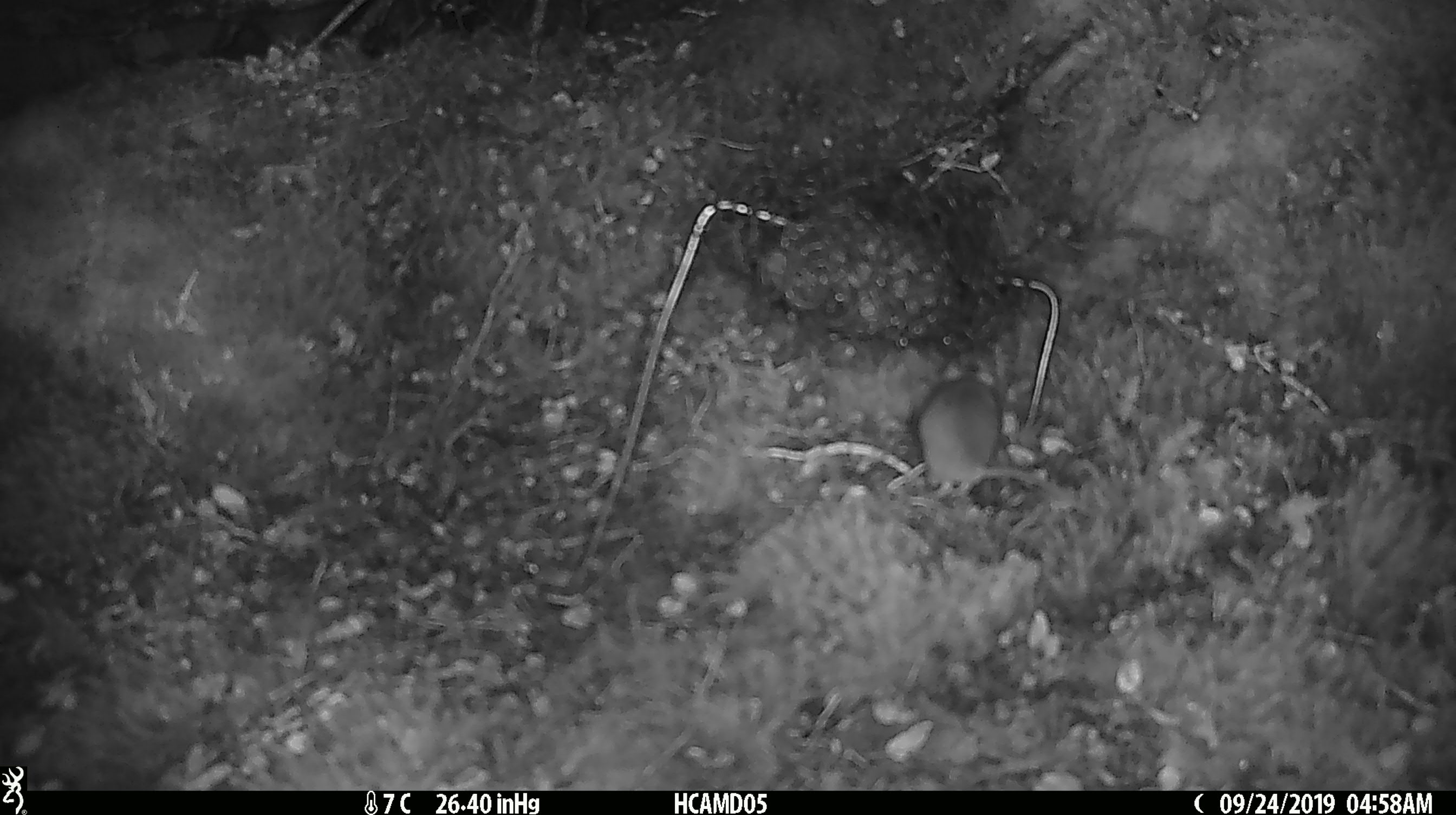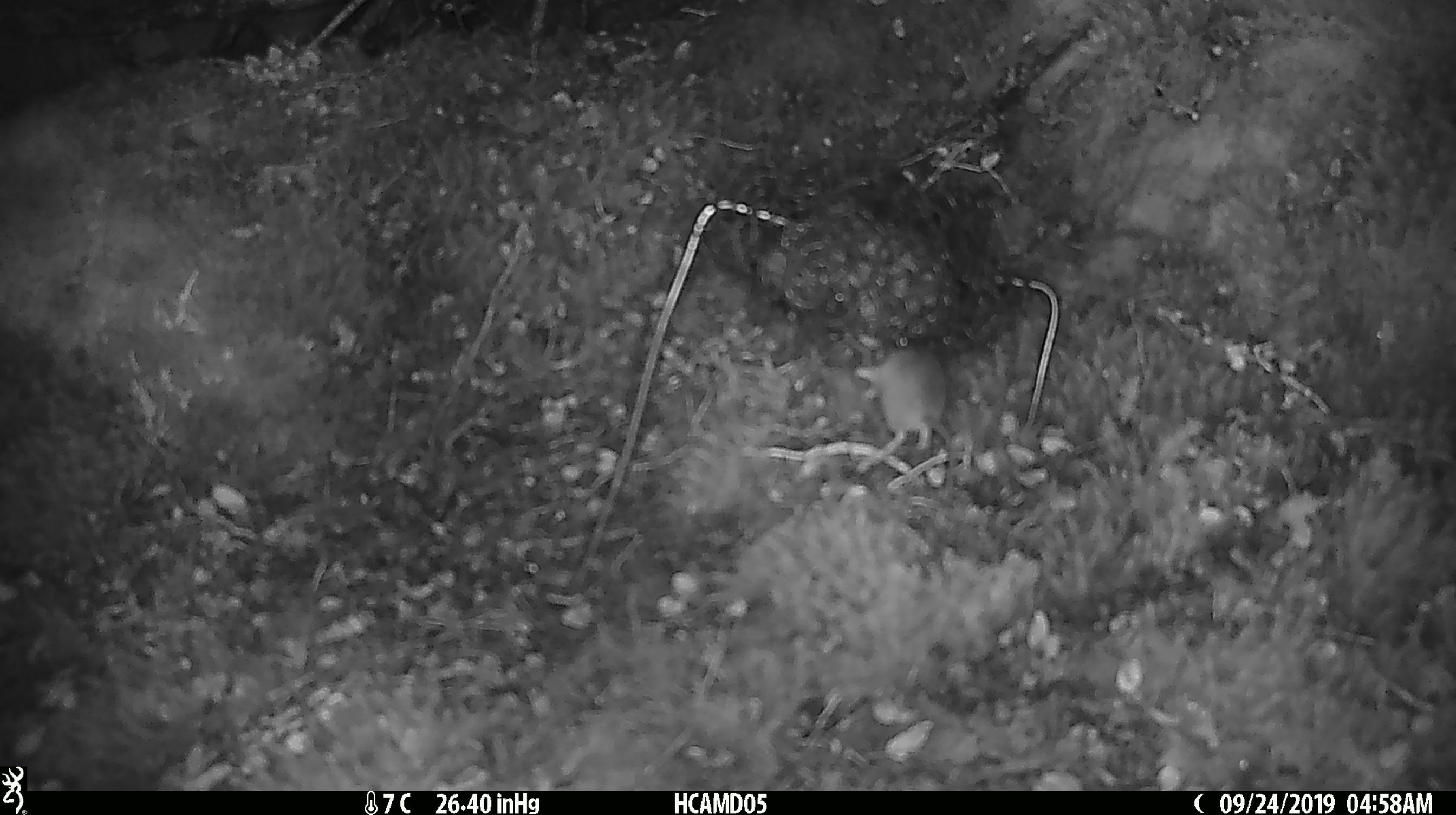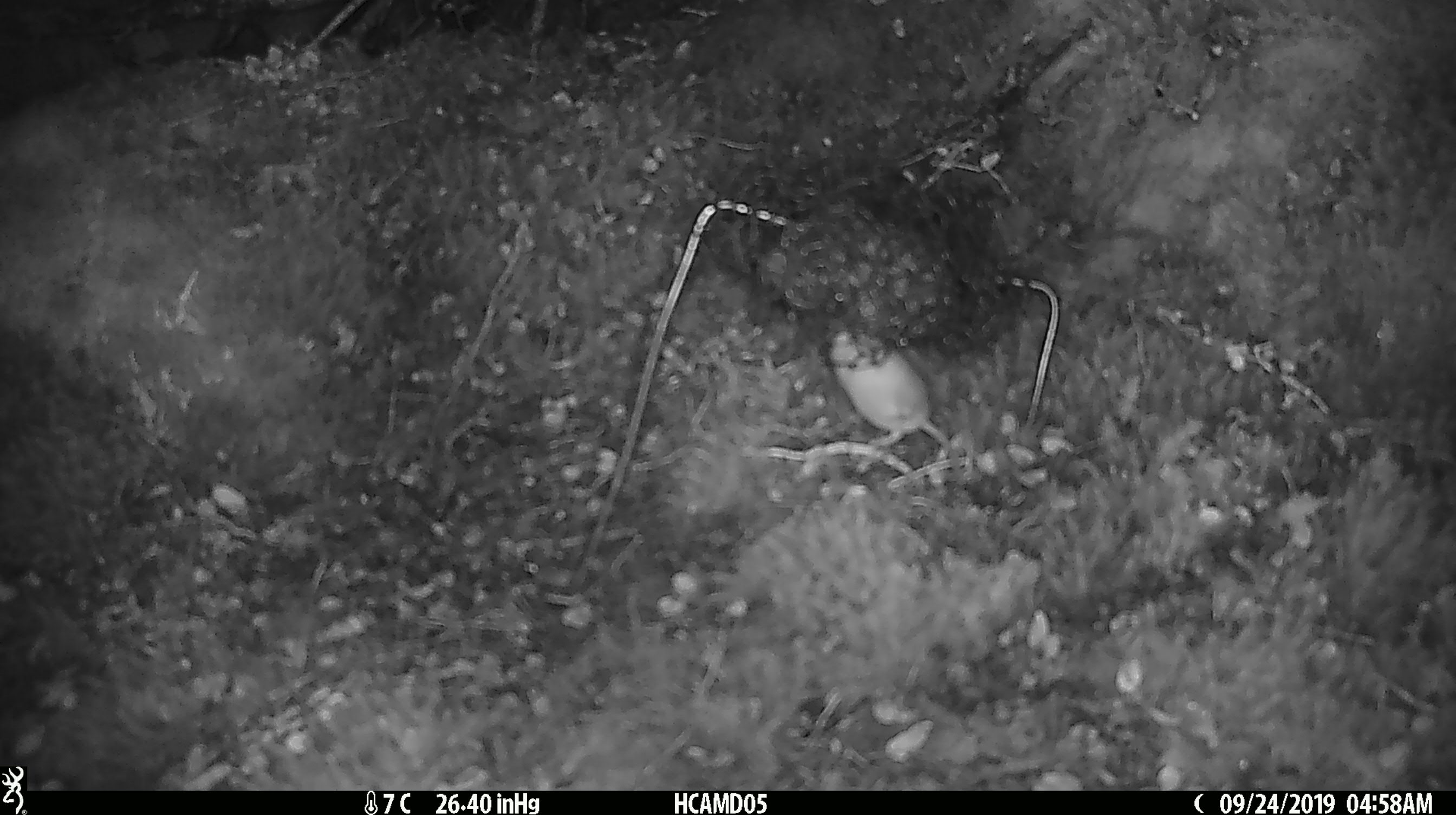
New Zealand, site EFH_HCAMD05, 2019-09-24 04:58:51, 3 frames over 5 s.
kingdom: Animalia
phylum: Chordata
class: Mammalia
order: Rodentia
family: Muridae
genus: Mus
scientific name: Mus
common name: mouse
Mouse (Mus).